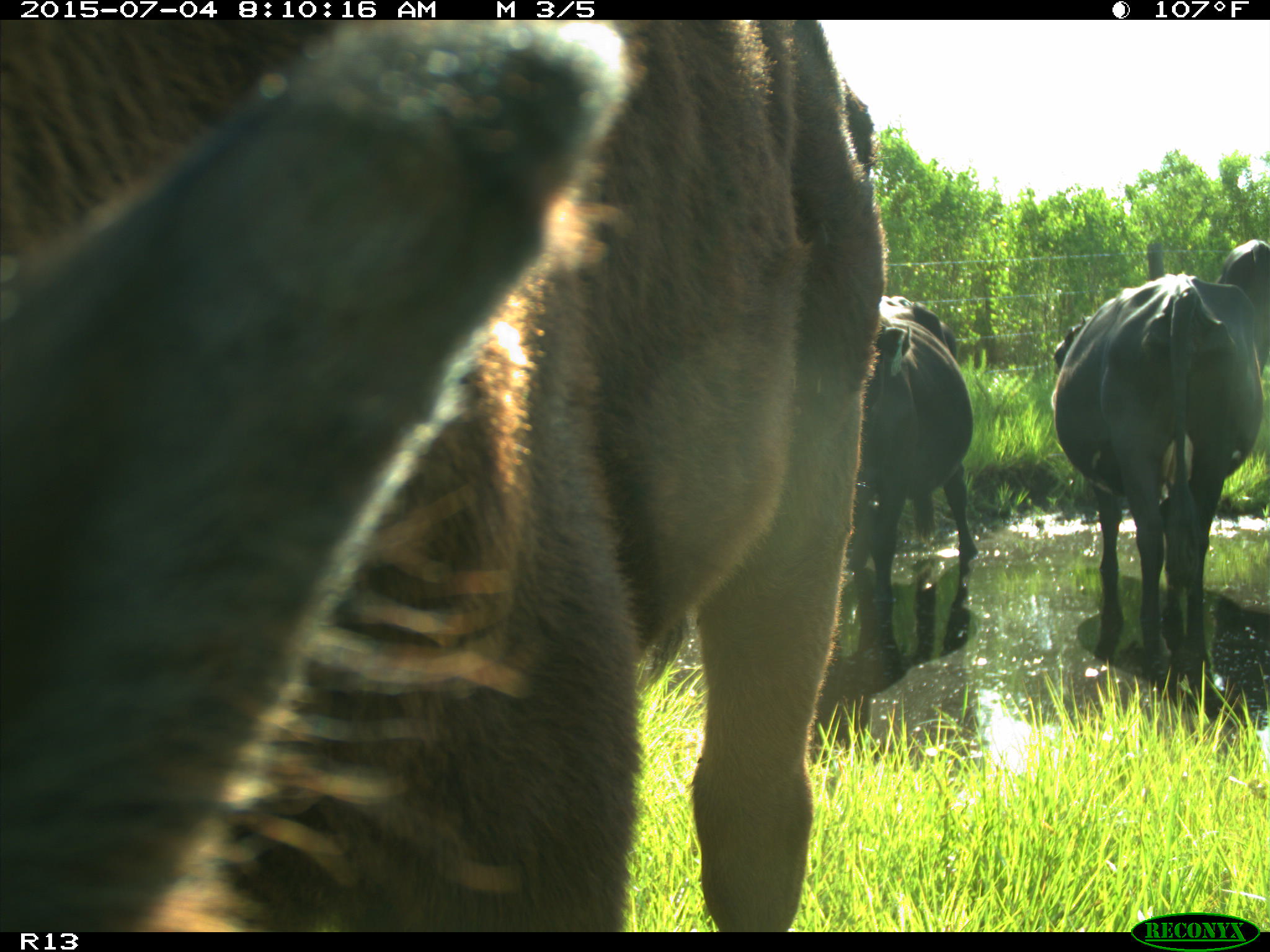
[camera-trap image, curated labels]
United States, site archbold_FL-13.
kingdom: Animalia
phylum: Chordata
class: Mammalia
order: Artiodactyla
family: Bovidae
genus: Bos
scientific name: Bos taurus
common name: domestic cow